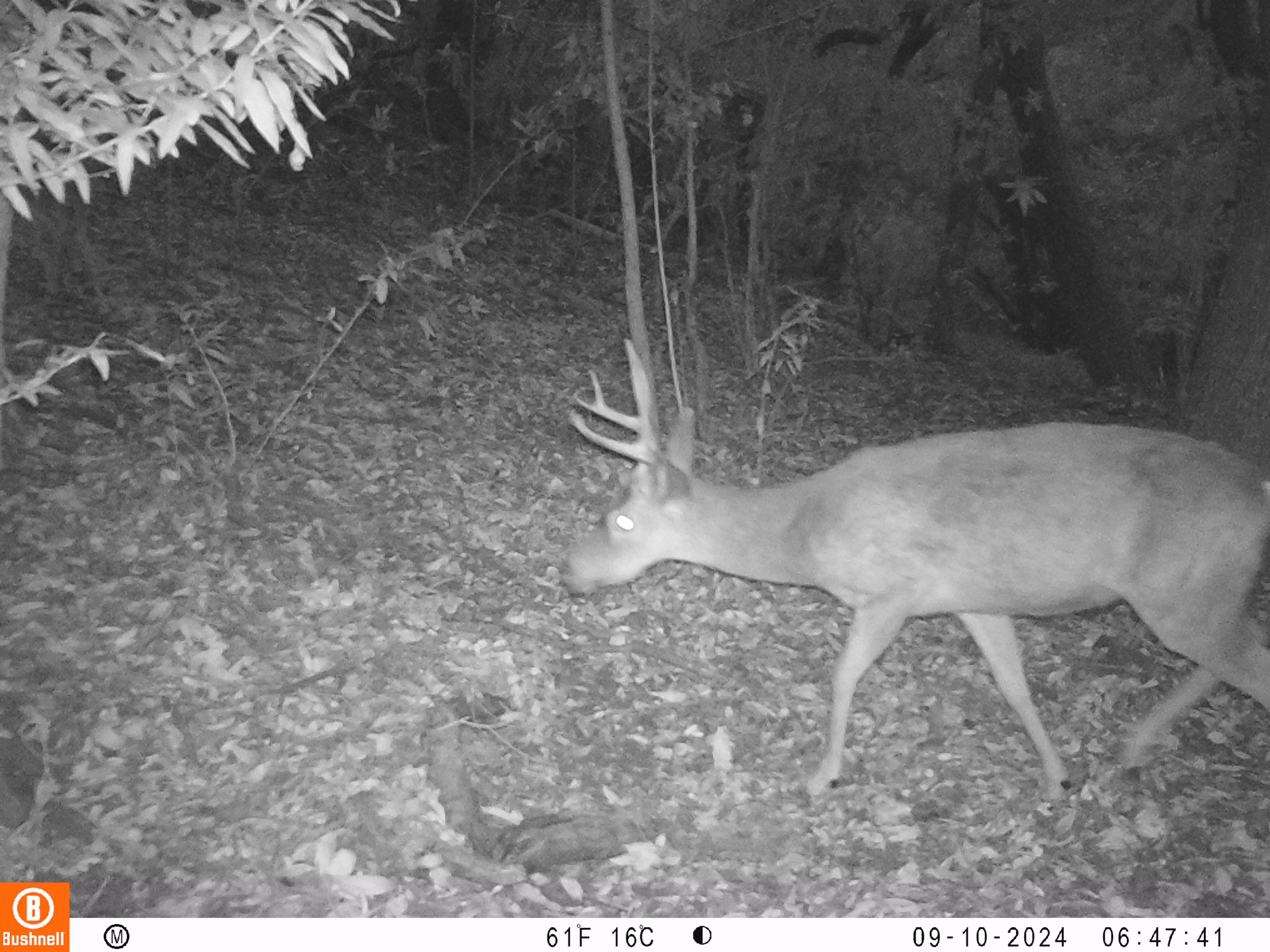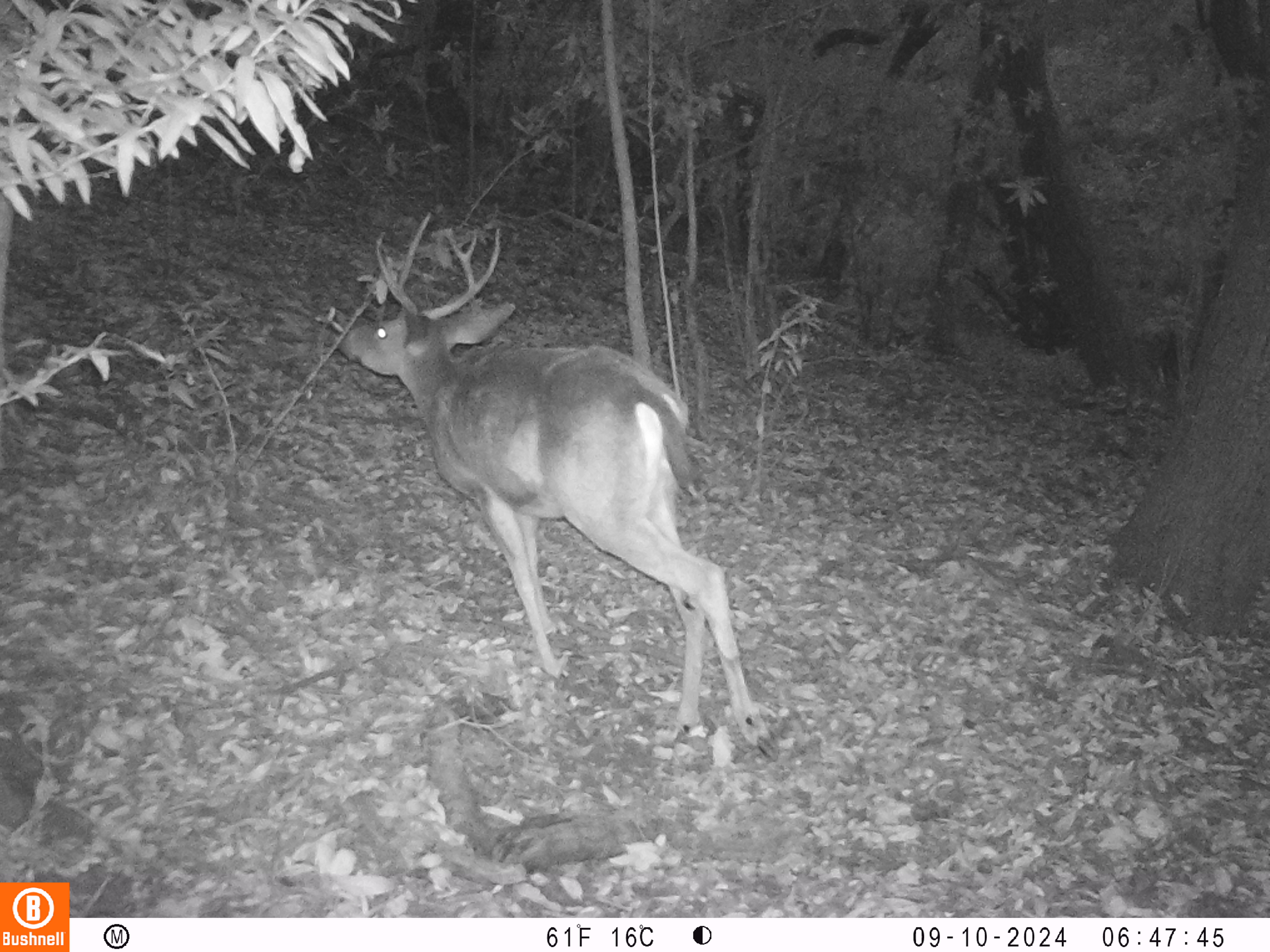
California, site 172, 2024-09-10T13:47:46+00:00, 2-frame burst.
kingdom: Animalia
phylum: Chordata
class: Mammalia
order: Artiodactyla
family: Cervidae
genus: Odocoileus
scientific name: Odocoileus hemionus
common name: mule deer